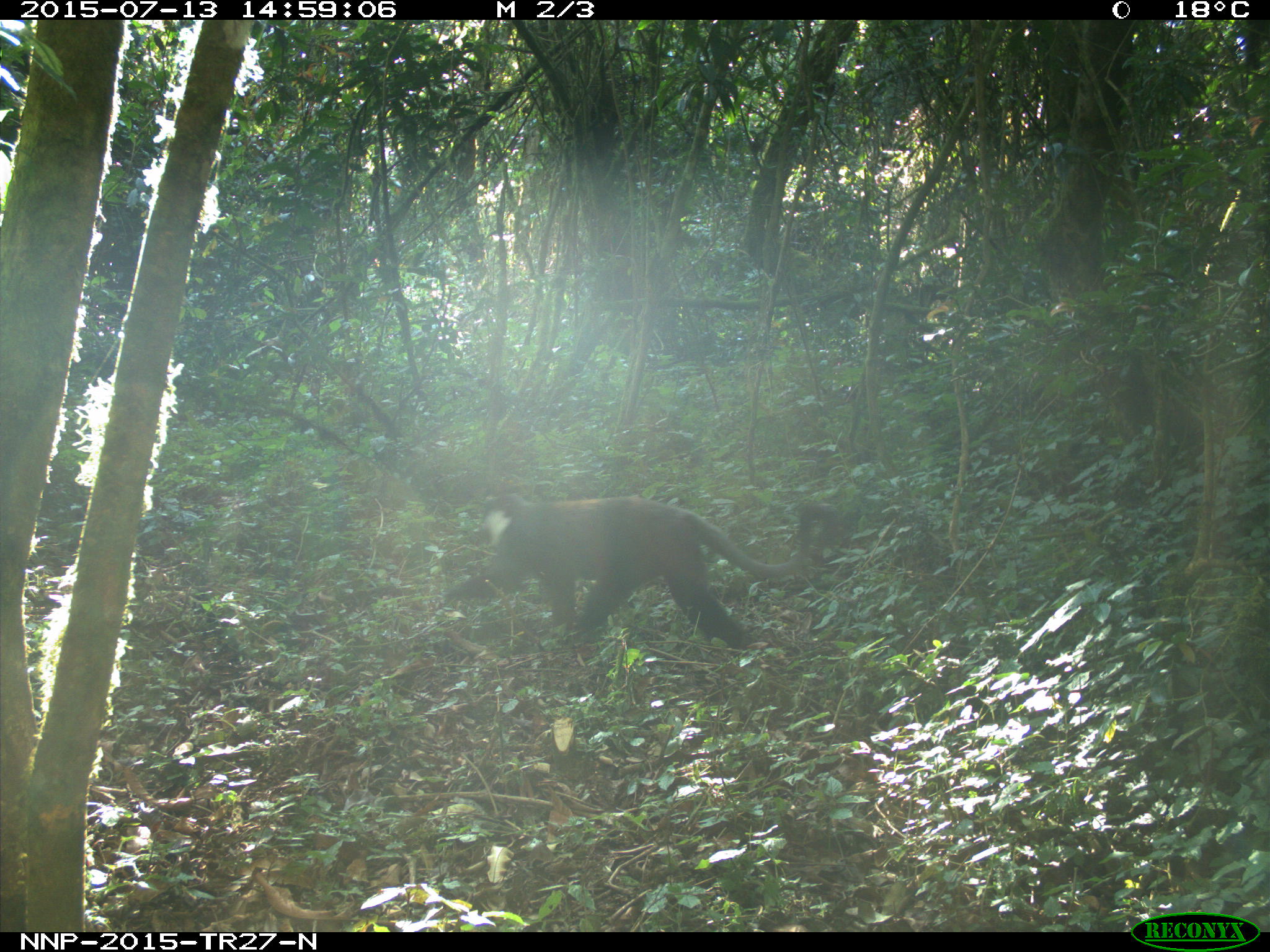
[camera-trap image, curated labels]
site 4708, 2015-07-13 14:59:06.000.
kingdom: Animalia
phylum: Chordata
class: Mammalia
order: Primates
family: Cercopithecidae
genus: Allochrocebus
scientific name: Allochrocebus lhoesti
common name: l'hoest's monkey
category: cercopithecus lhoesti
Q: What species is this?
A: Cercopithecus lhoesti (l'hoest's monkey) (Allochrocebus lhoesti).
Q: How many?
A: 1.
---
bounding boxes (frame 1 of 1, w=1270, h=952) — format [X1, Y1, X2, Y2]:
cercopithecus lhoesti: [443, 493, 837, 648]